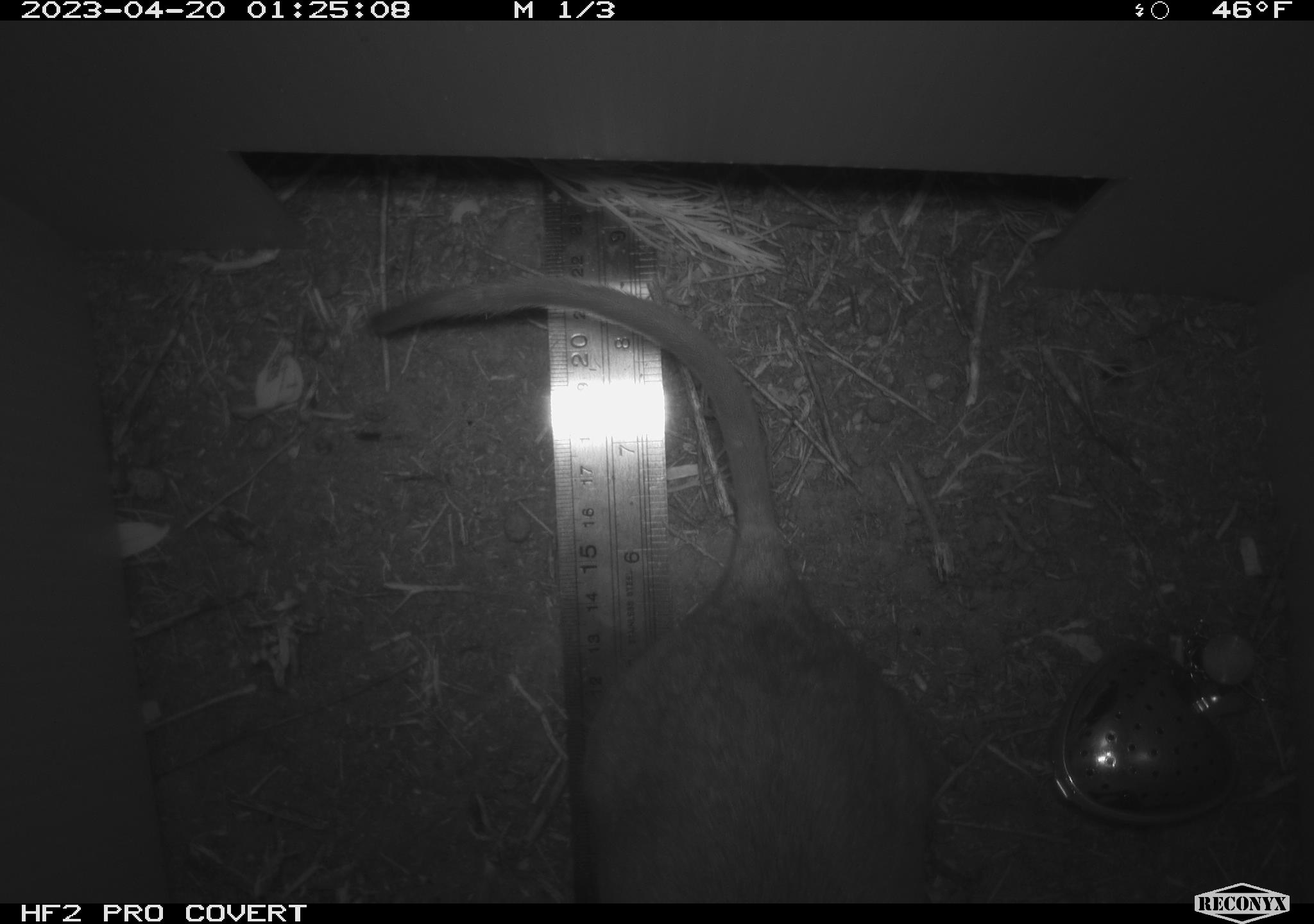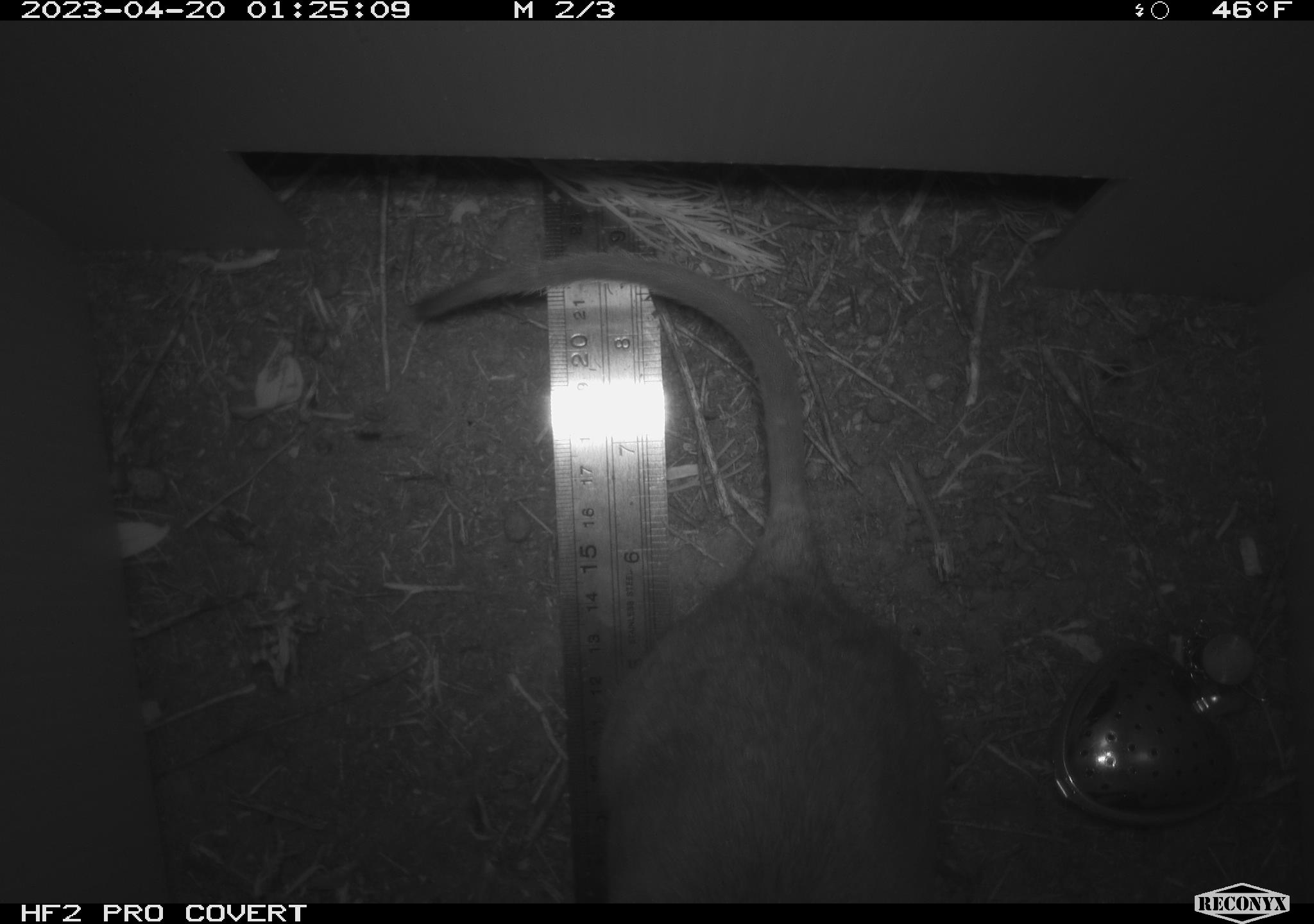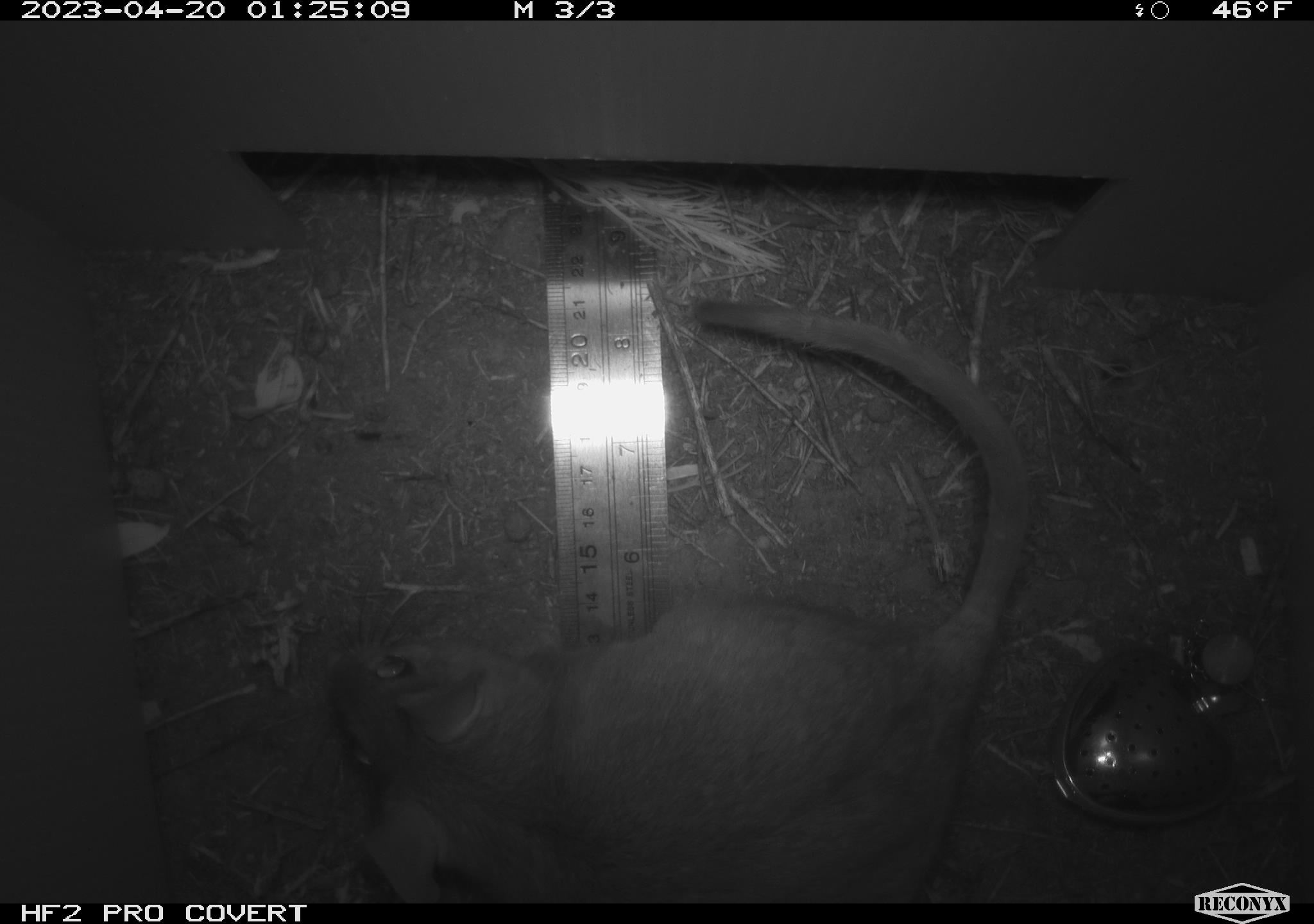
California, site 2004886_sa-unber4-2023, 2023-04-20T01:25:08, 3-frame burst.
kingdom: Animalia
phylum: Chordata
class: Mammalia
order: Rodentia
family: Cricetidae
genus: Neotoma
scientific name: Neotoma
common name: pack rat or woodrat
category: neotoma species